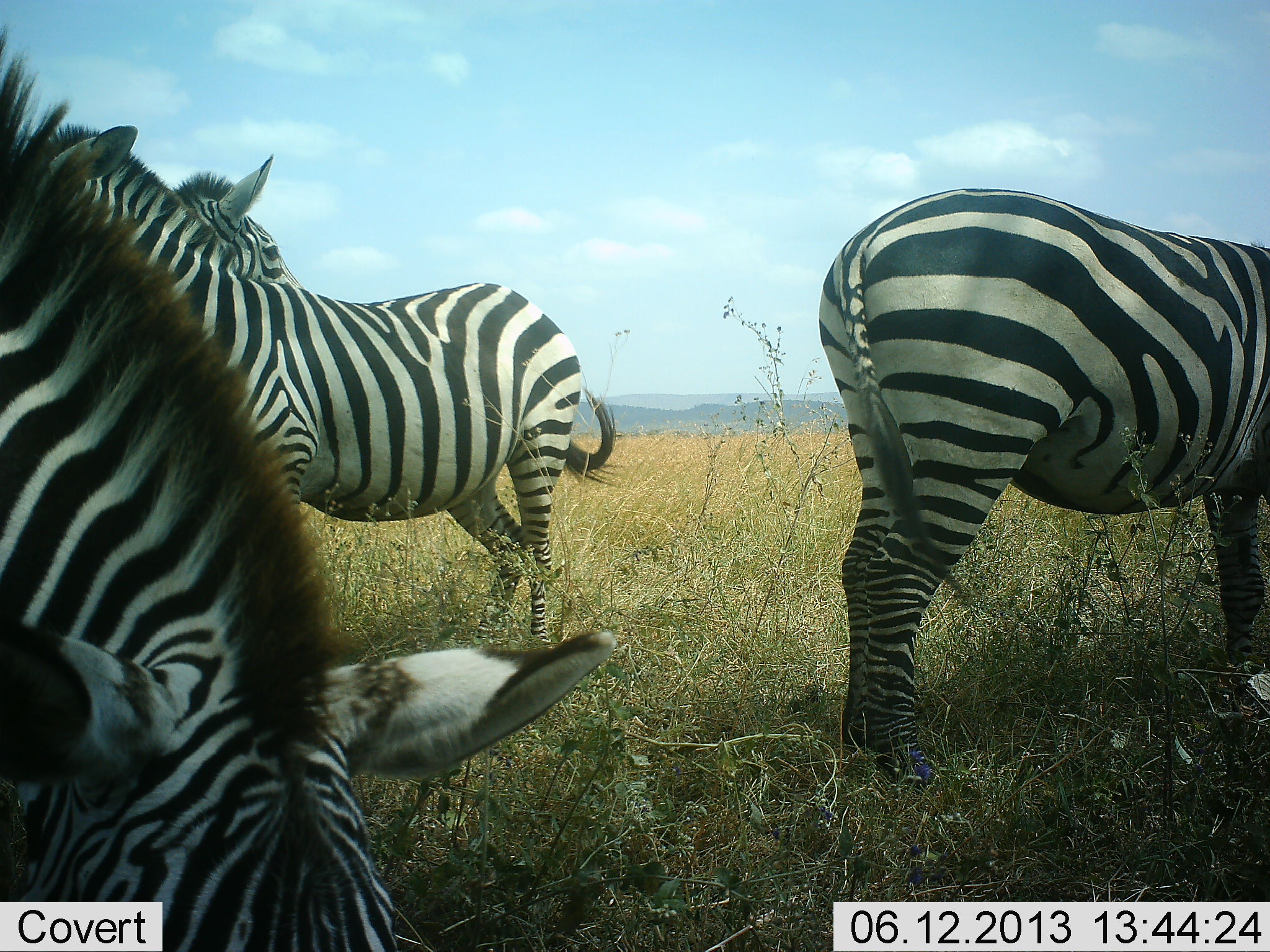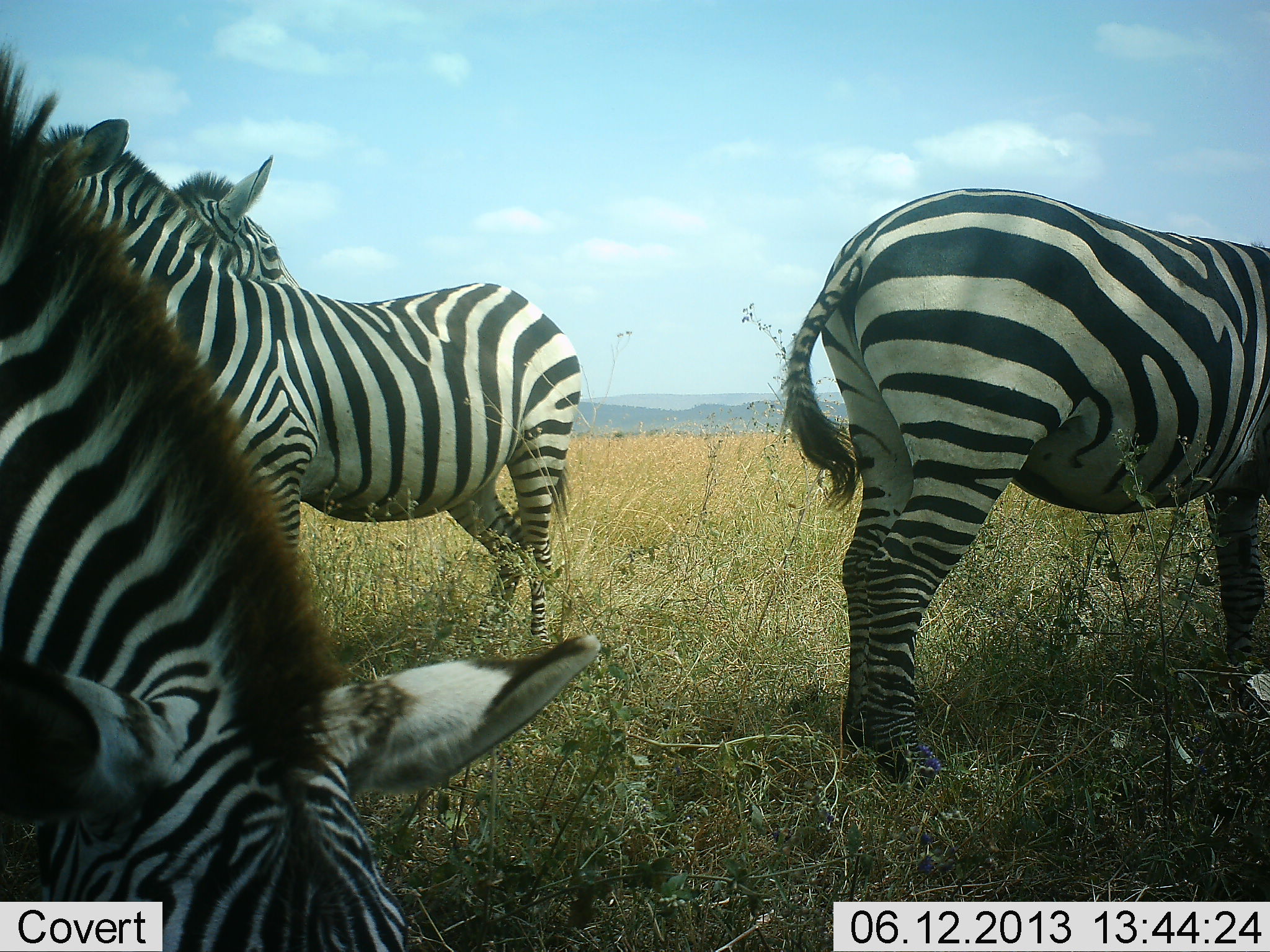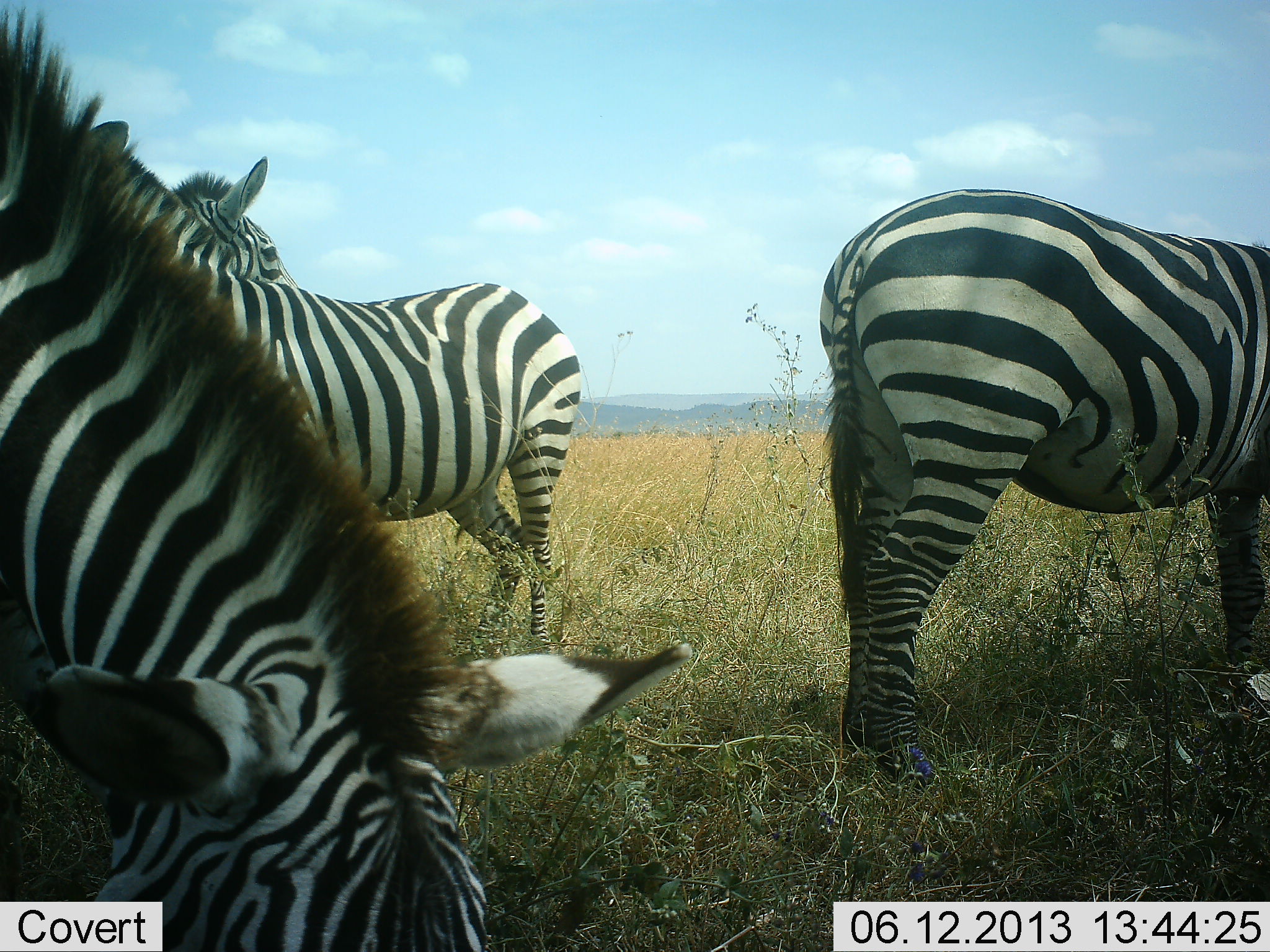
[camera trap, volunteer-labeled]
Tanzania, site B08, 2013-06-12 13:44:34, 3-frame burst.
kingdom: Animalia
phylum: Chordata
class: Mammalia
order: Perissodactyla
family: Equidae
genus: Equus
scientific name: Equus quagga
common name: plains zebra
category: zebra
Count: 4.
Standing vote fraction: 100%.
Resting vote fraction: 0%.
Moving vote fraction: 0%.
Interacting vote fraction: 0%.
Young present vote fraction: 0%.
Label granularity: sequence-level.